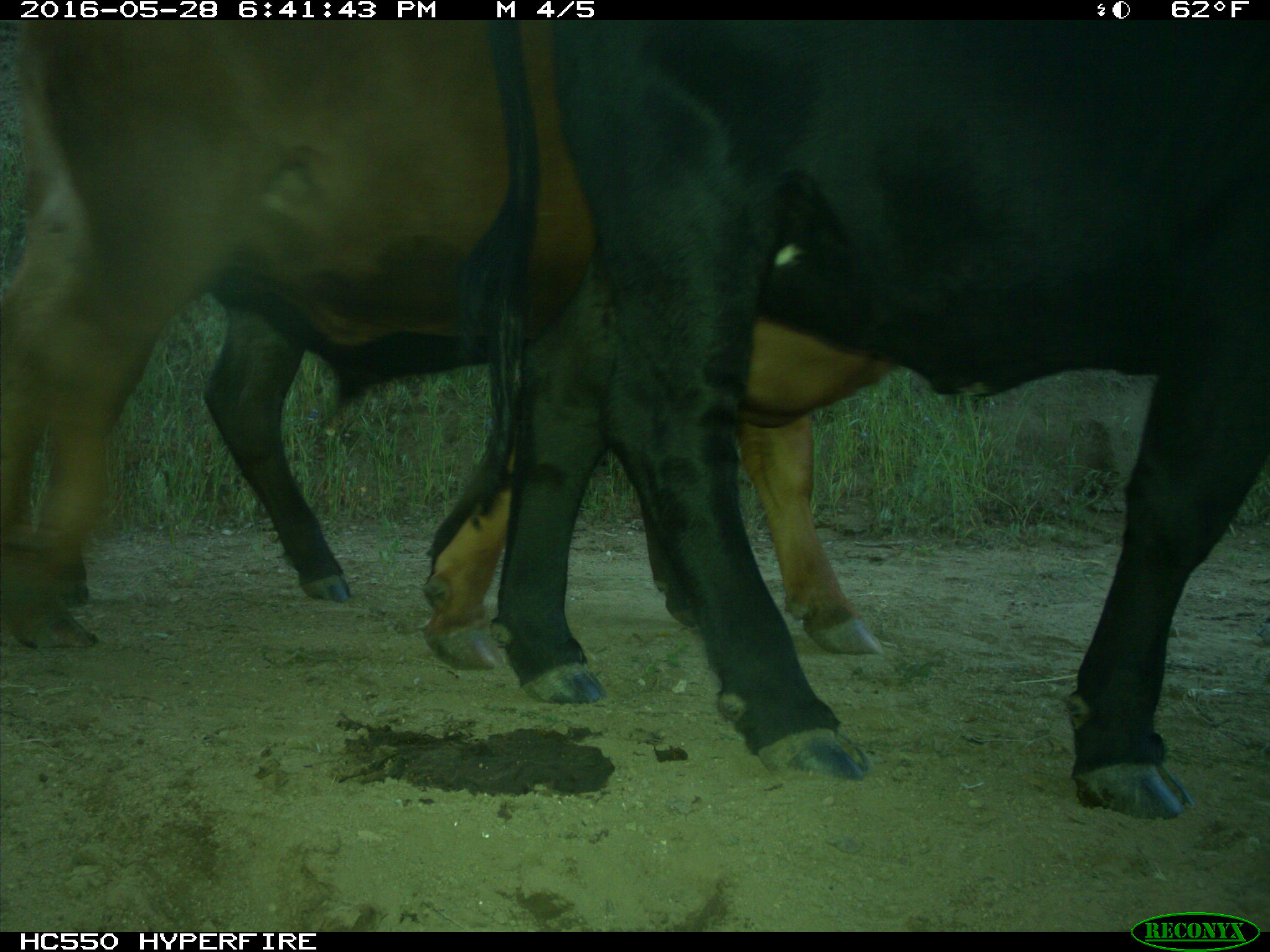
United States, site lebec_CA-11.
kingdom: Animalia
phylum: Chordata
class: Mammalia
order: Artiodactyla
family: Bovidae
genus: Bos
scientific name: Bos taurus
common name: domestic cow